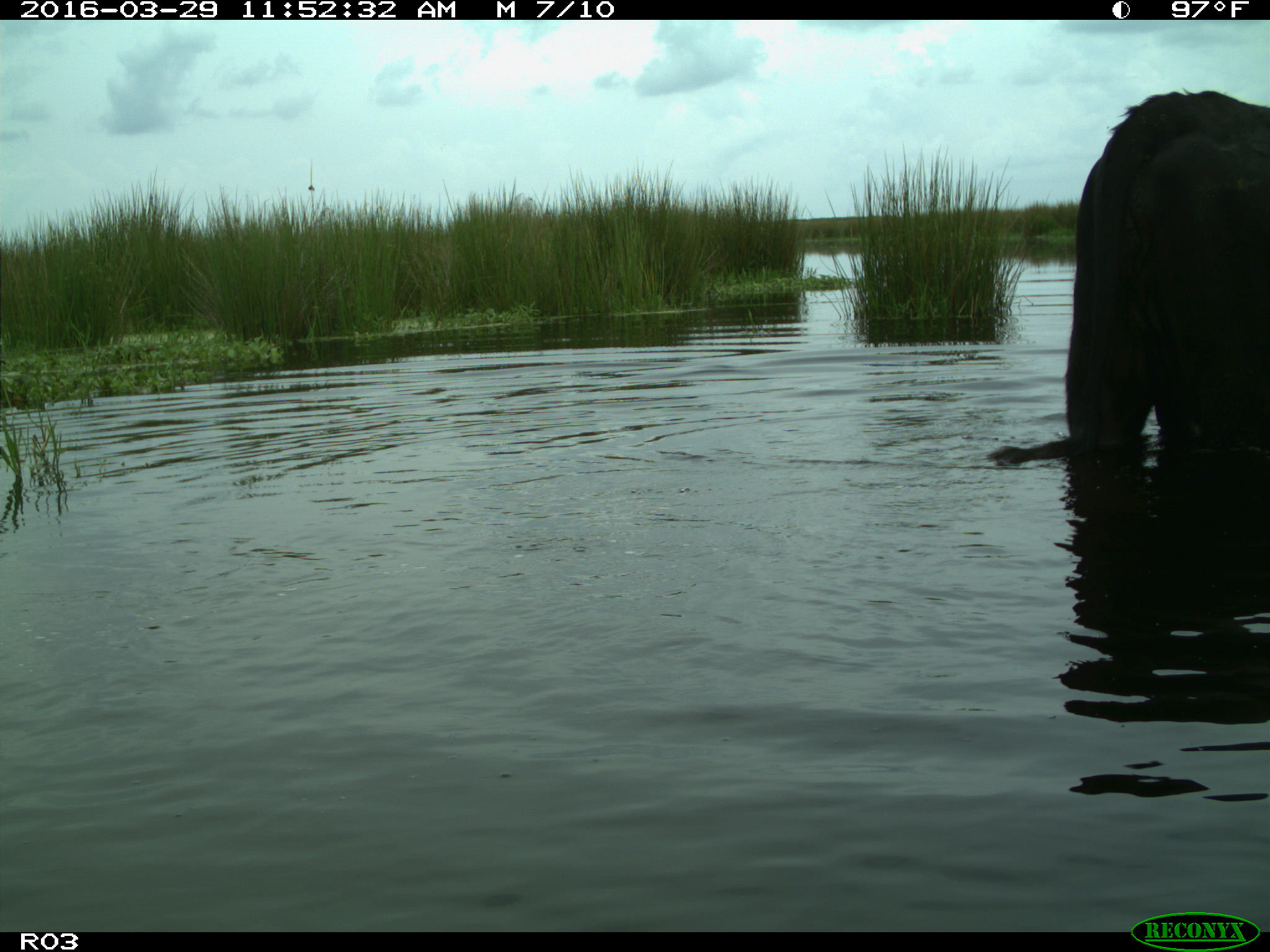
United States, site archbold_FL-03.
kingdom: Animalia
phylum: Chordata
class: Mammalia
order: Artiodactyla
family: Bovidae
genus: Bos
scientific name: Bos taurus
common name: domestic cow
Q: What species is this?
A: Bos taurus (domestic cow).